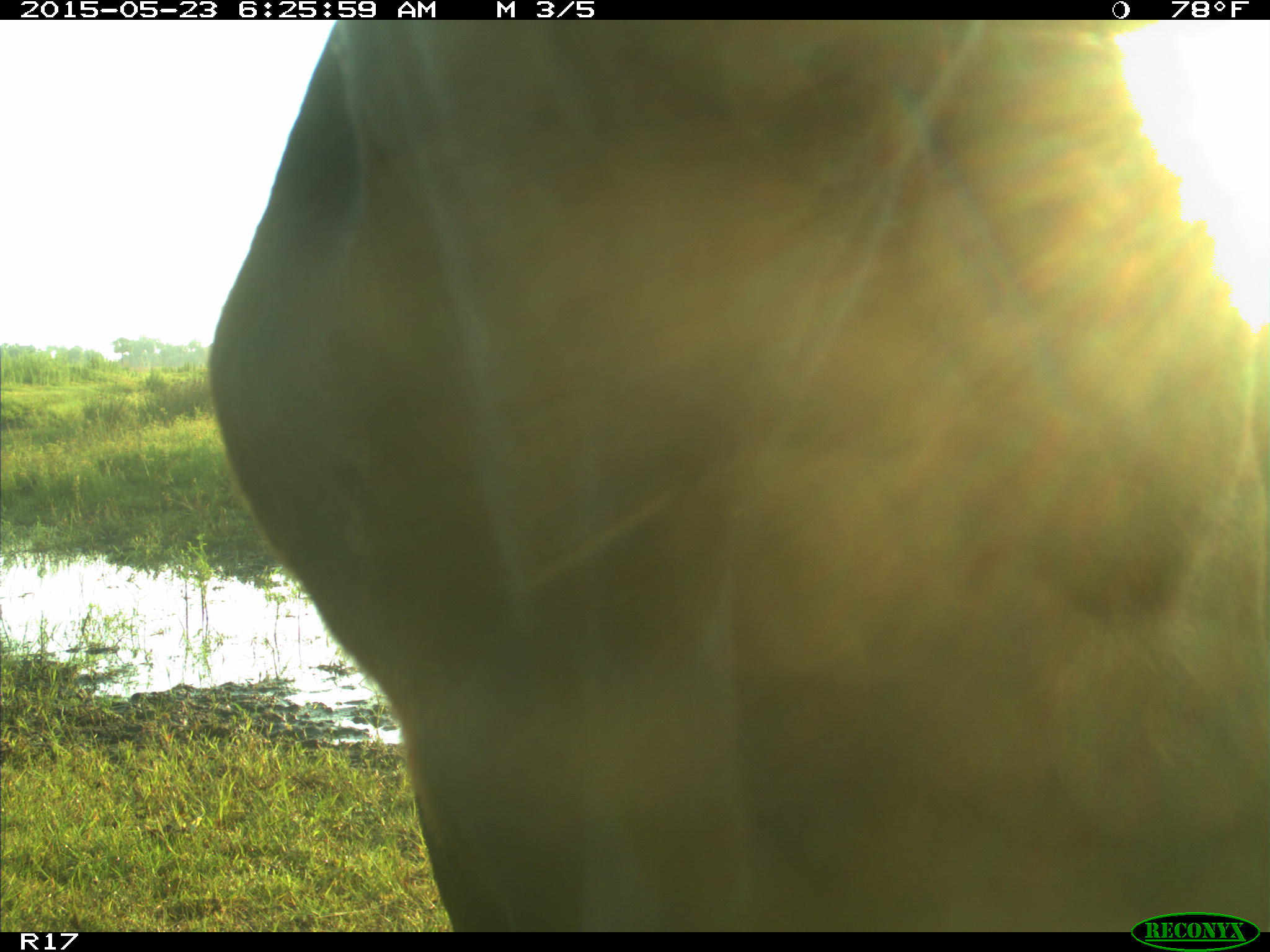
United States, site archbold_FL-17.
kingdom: Animalia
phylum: Chordata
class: Mammalia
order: Artiodactyla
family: Bovidae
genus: Bos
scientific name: Bos taurus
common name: domestic cow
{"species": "Bos taurus (domestic cow)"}